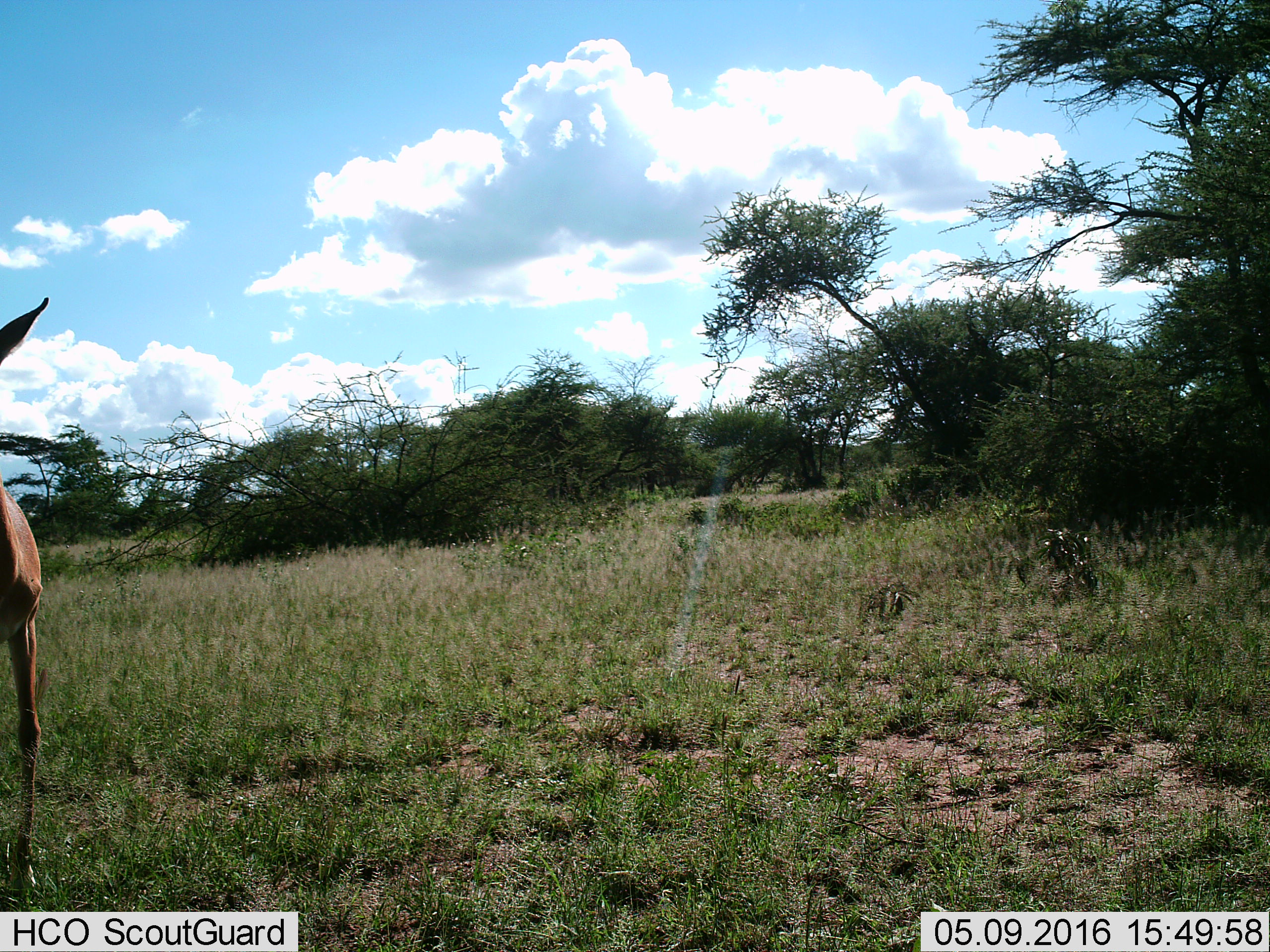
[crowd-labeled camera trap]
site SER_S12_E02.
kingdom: Animalia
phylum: Chordata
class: Mammalia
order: Artiodactyla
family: Bovidae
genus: Aepyceros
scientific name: Aepyceros melampus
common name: impala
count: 1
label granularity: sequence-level